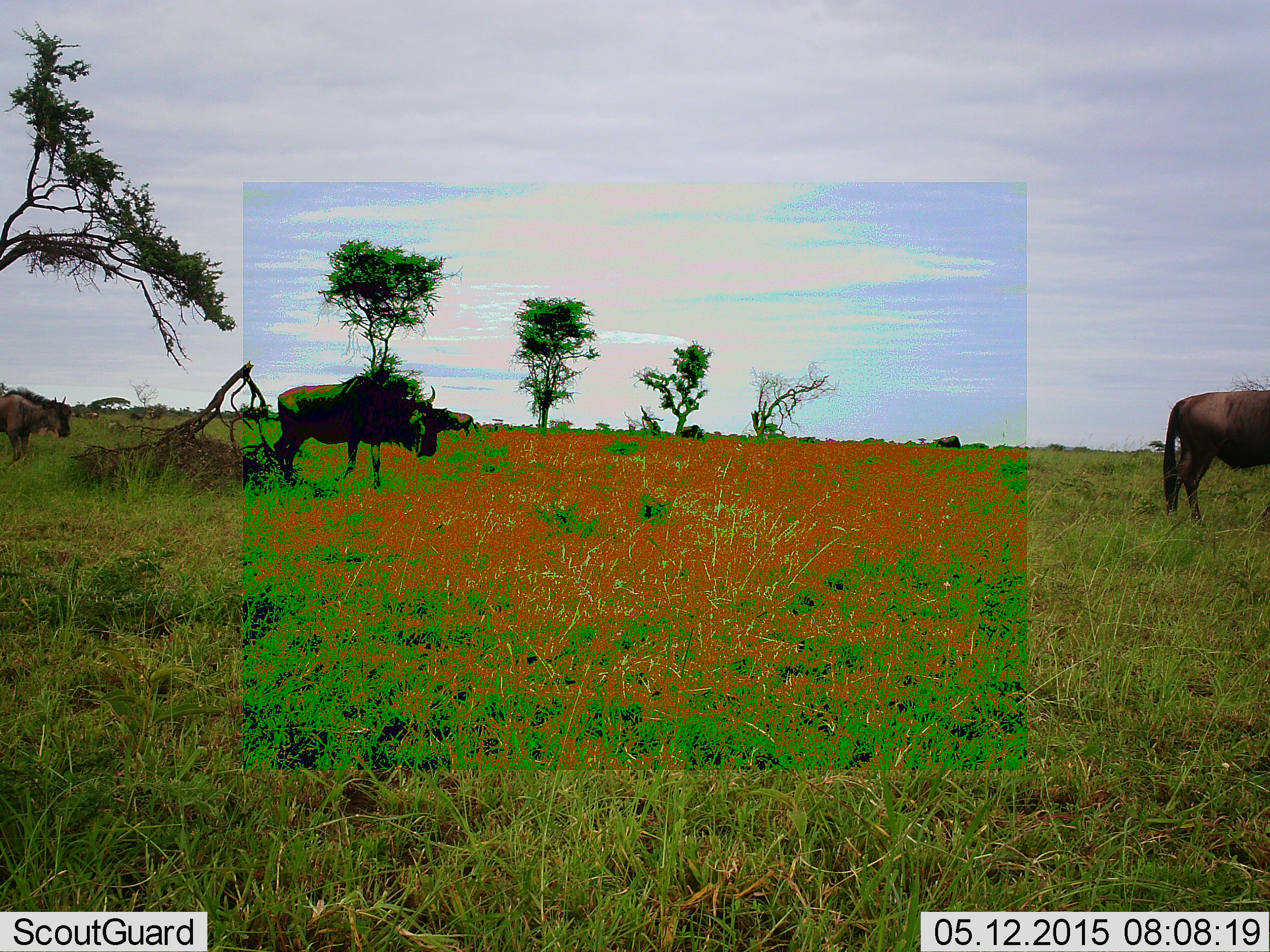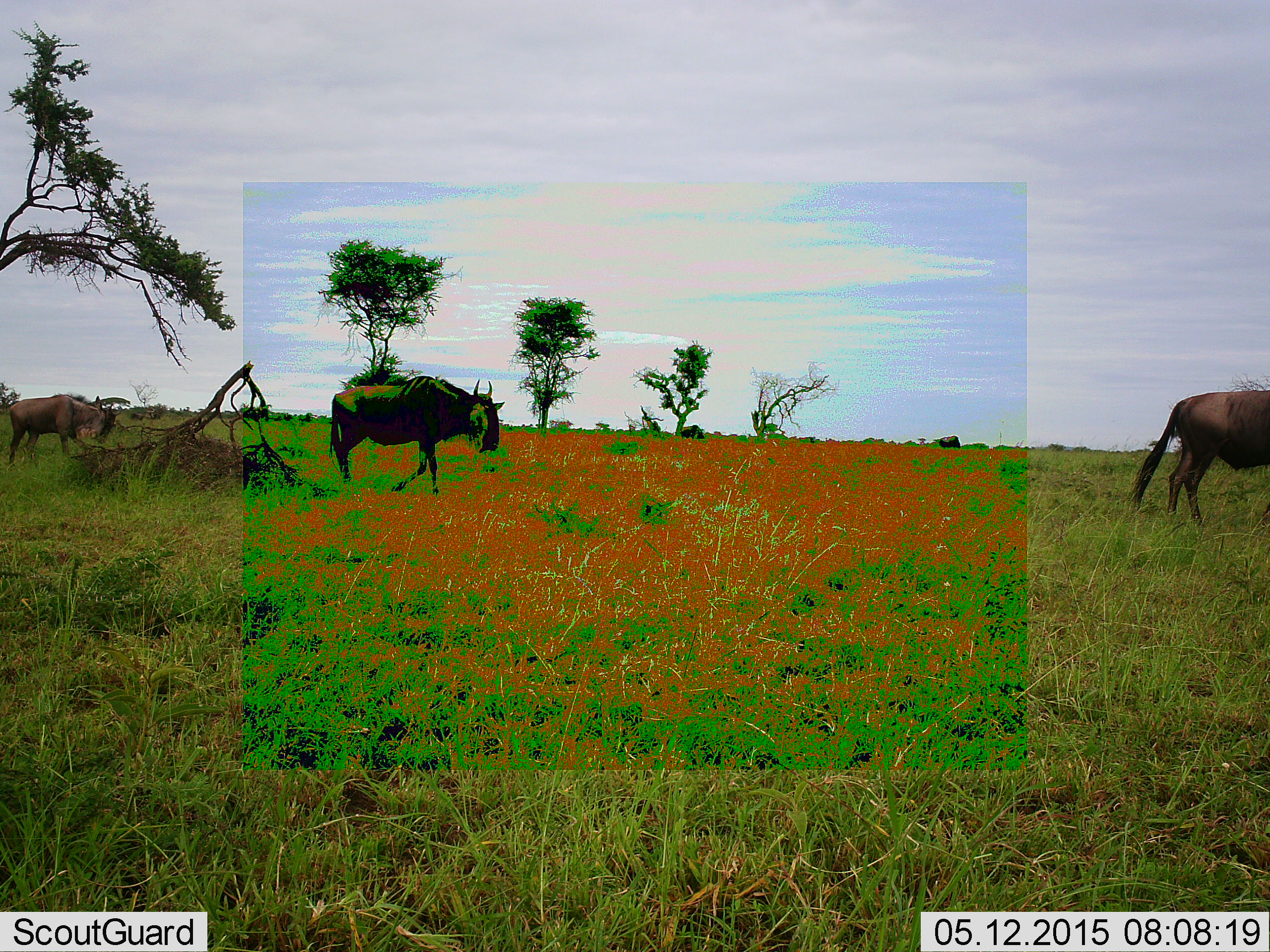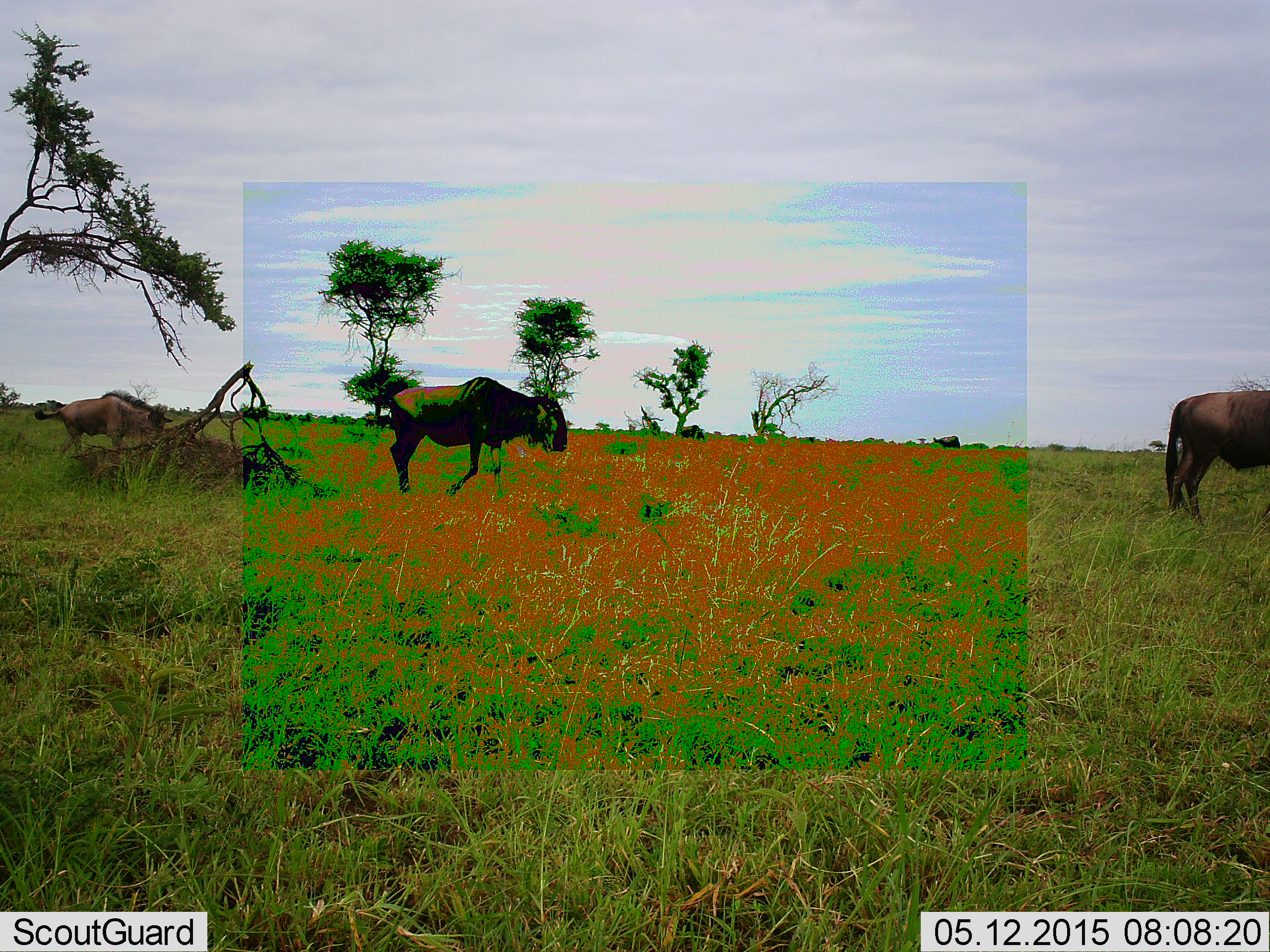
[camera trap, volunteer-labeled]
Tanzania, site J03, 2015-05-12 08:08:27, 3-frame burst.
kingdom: Animalia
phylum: Chordata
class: Mammalia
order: Artiodactyla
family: Bovidae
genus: Connochaetes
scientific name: Connochaetes taurinus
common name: blue wildebeest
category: wildebeest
Wildebeest (blue wildebeest) (Connochaetes taurinus), count 3. Behavior (volunteer vote fractions): standing 56%, resting 0%, moving 100%, interacting 0%. Young present (vote fraction): 11%. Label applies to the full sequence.